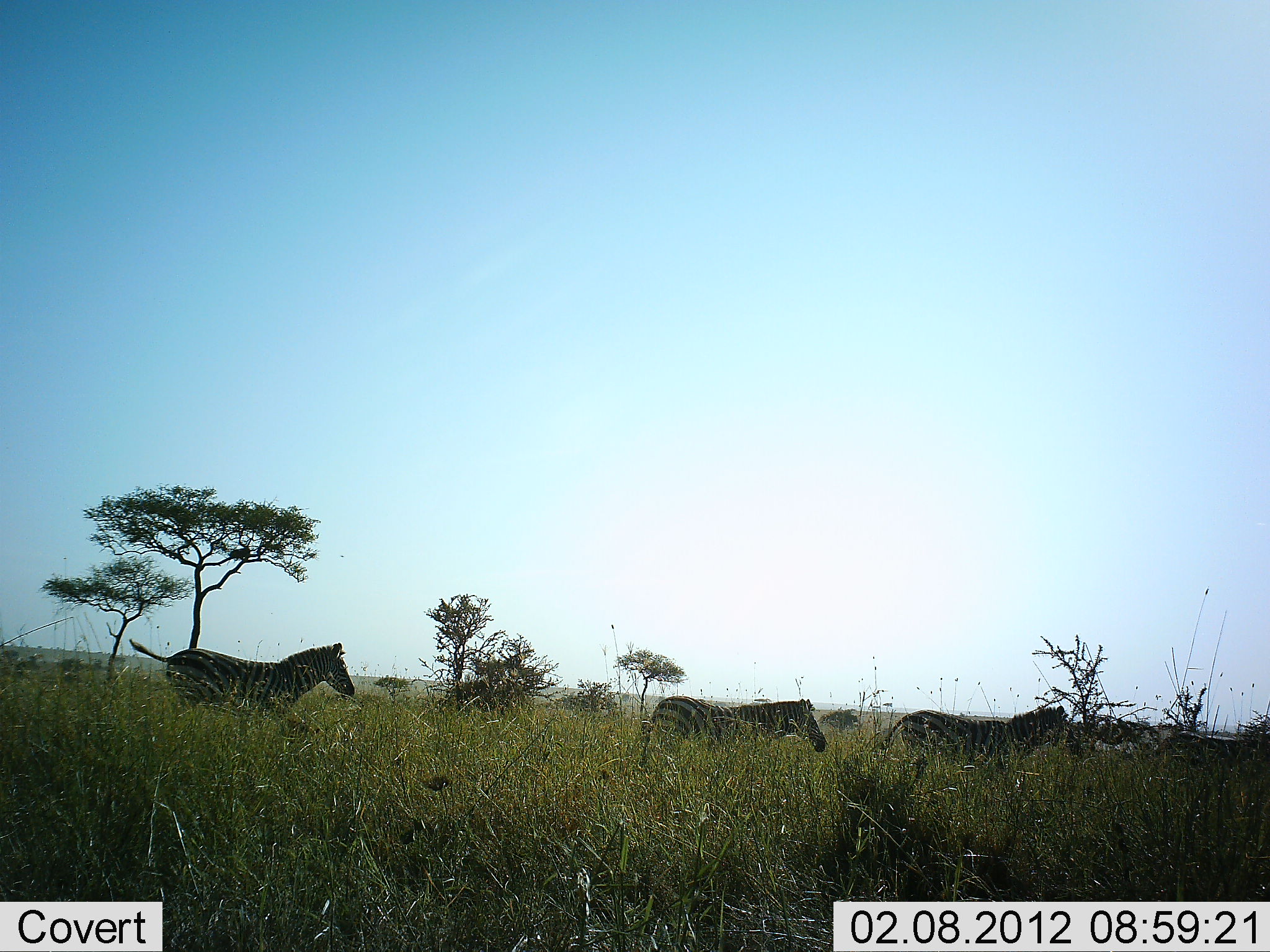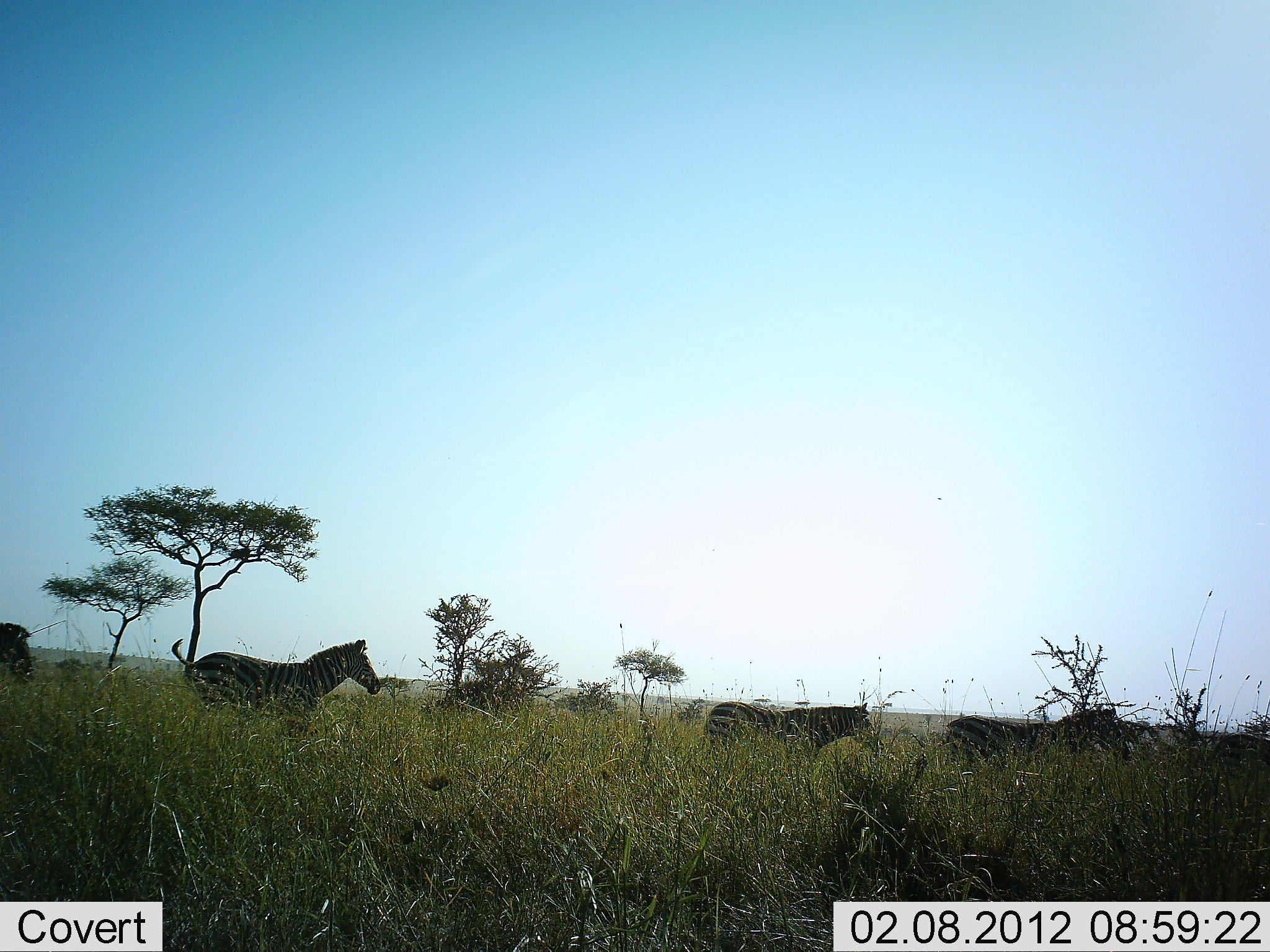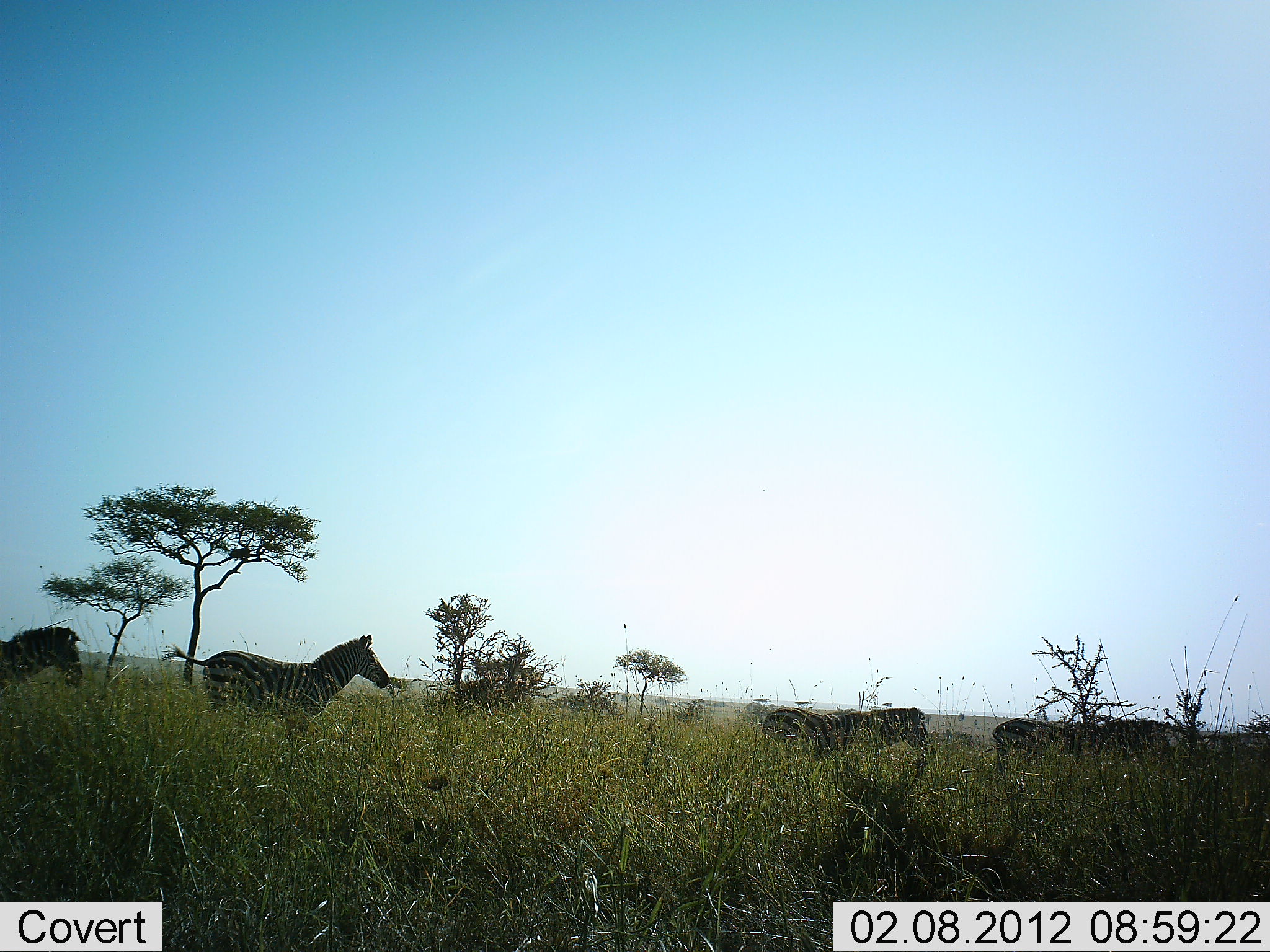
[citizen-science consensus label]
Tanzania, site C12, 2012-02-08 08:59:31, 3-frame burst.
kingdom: Animalia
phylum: Chordata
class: Mammalia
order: Perissodactyla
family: Equidae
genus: Equus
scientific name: Equus quagga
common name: plains zebra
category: zebra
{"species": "zebra (plains zebra) (Equus quagga)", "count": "4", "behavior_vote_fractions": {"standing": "0%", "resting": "0%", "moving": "100%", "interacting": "0%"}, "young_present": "0%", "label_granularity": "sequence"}